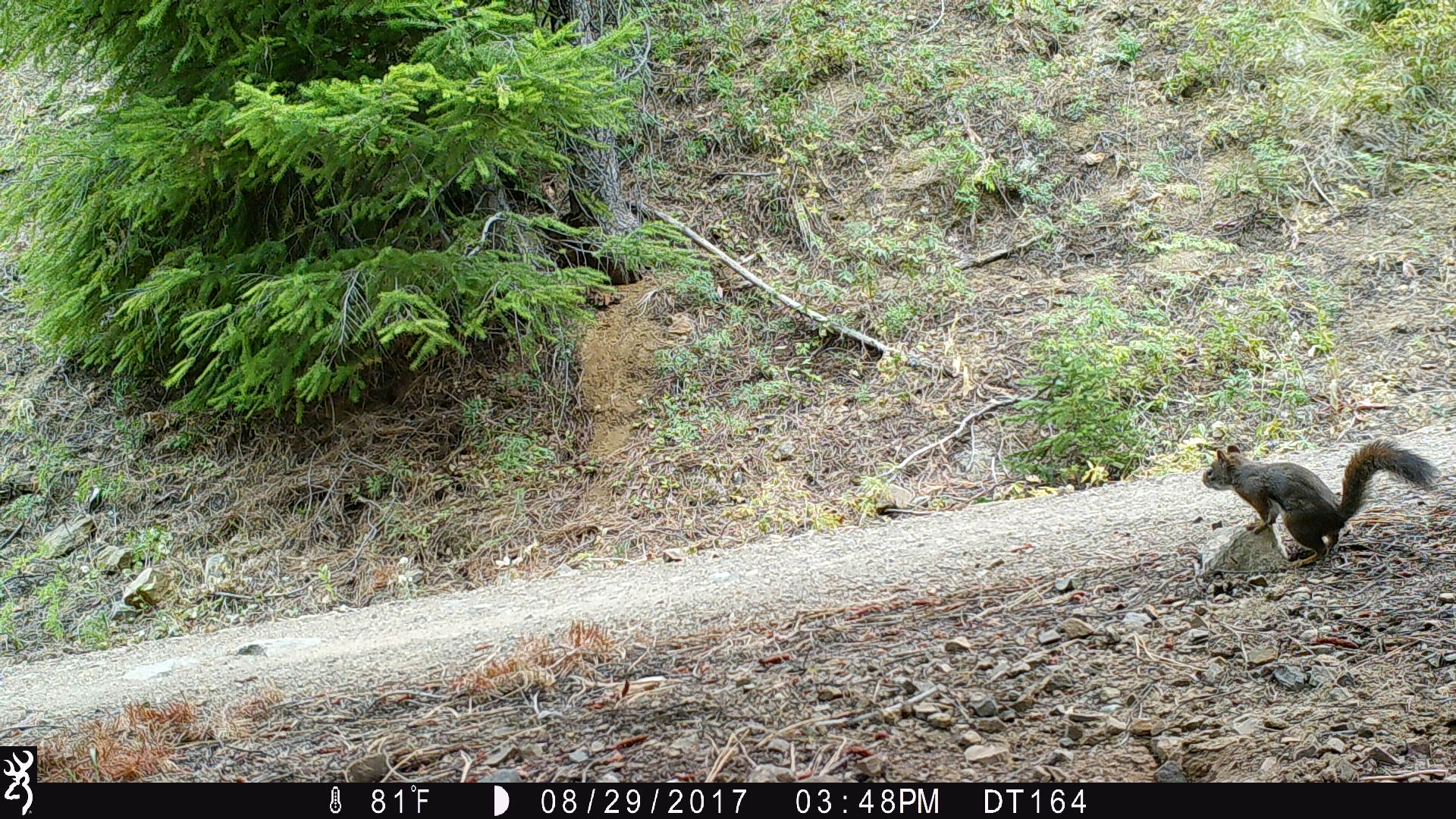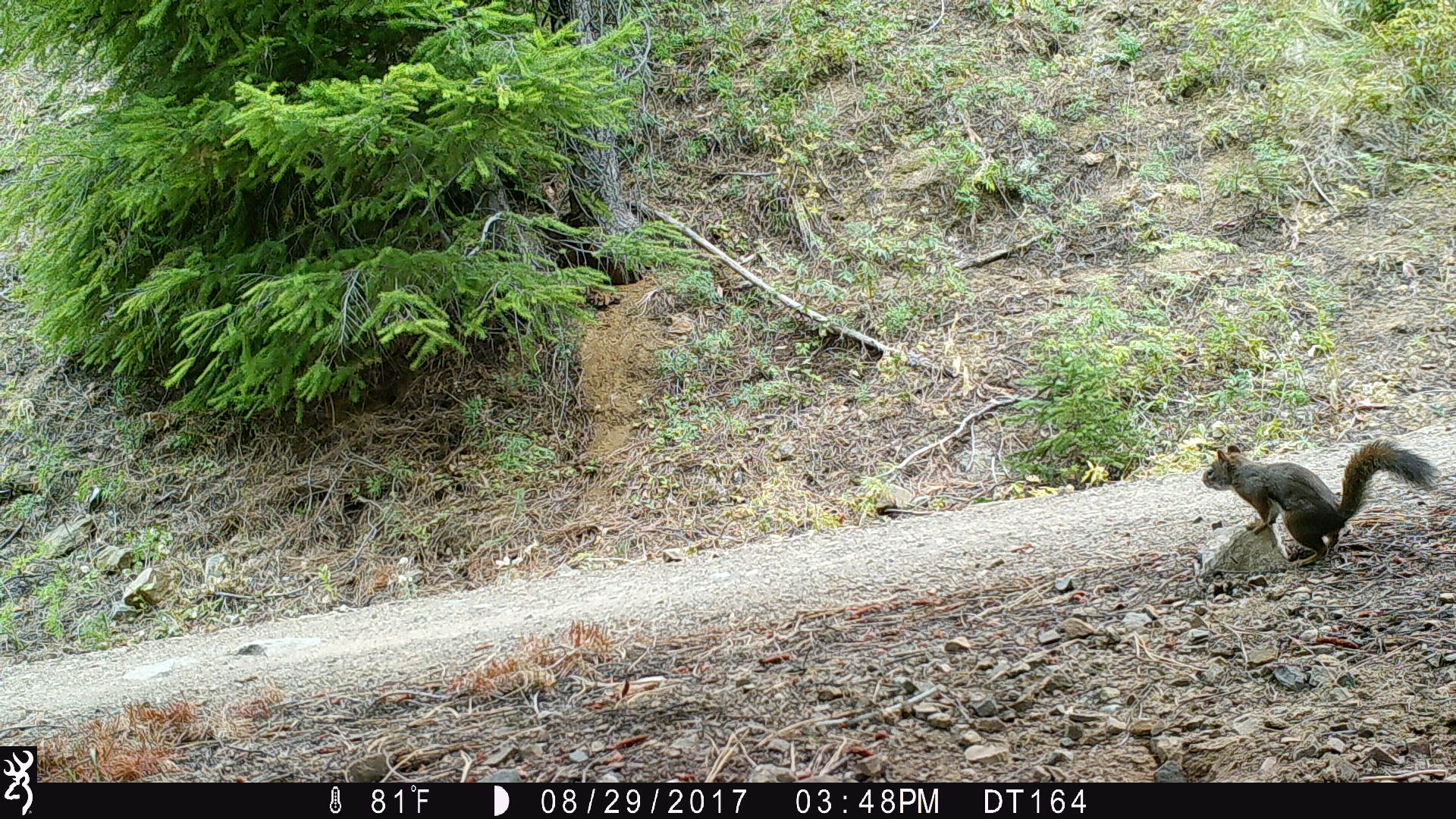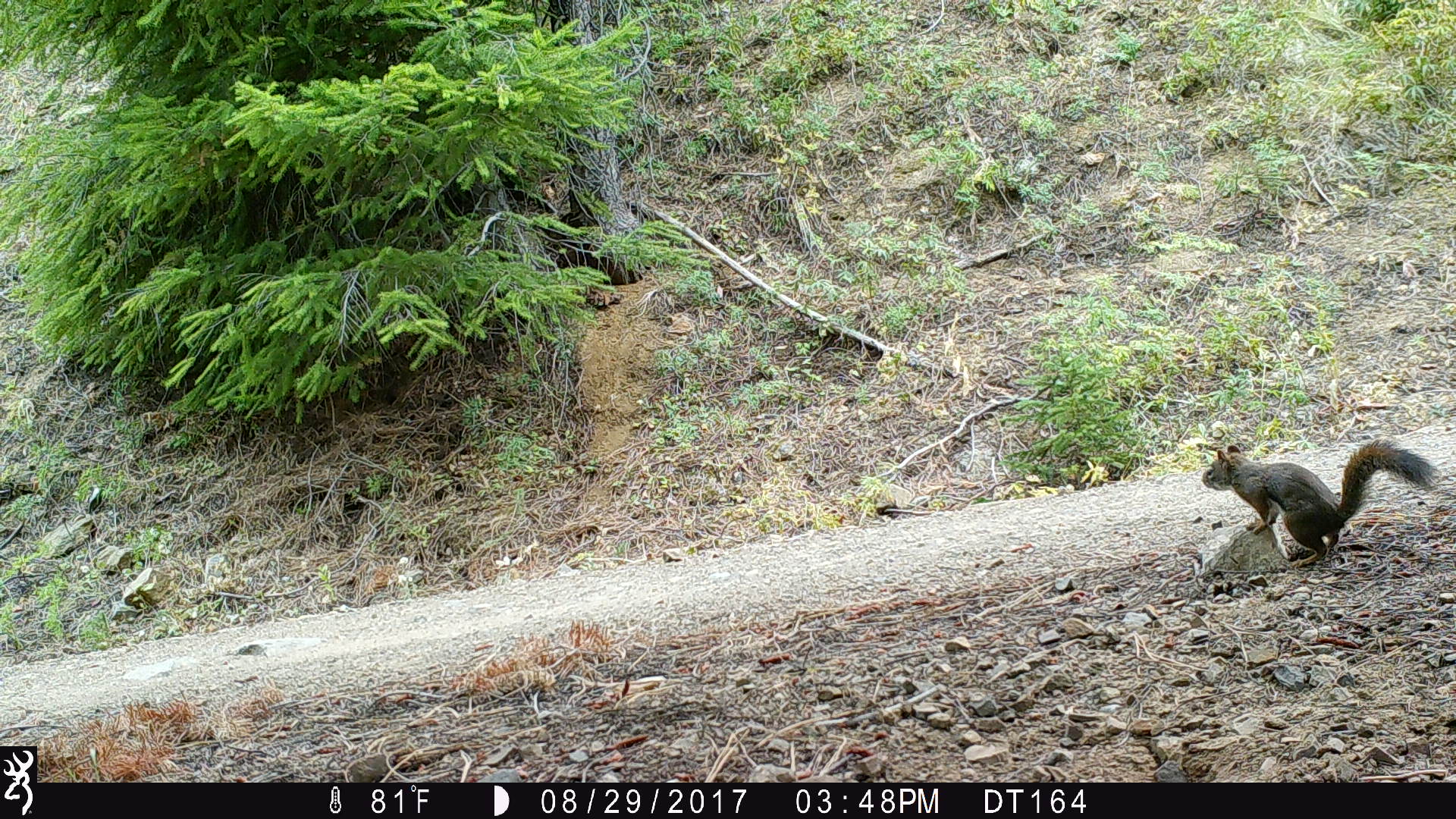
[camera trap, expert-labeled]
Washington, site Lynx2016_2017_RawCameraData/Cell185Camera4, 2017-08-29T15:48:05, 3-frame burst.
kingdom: Animalia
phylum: Chordata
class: Mammalia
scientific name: Mammalia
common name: small mammal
Small mammal (Mammalia). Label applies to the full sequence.